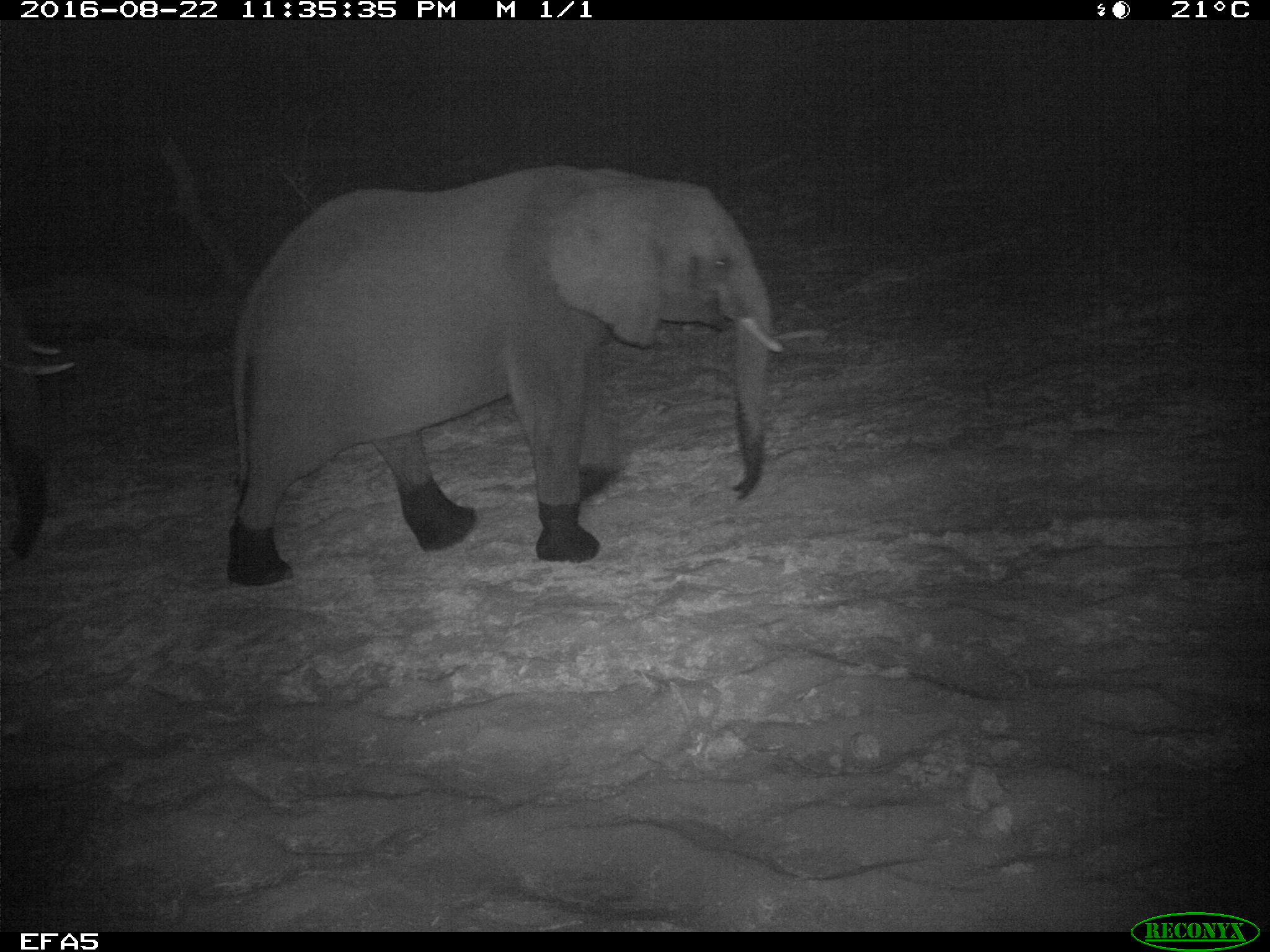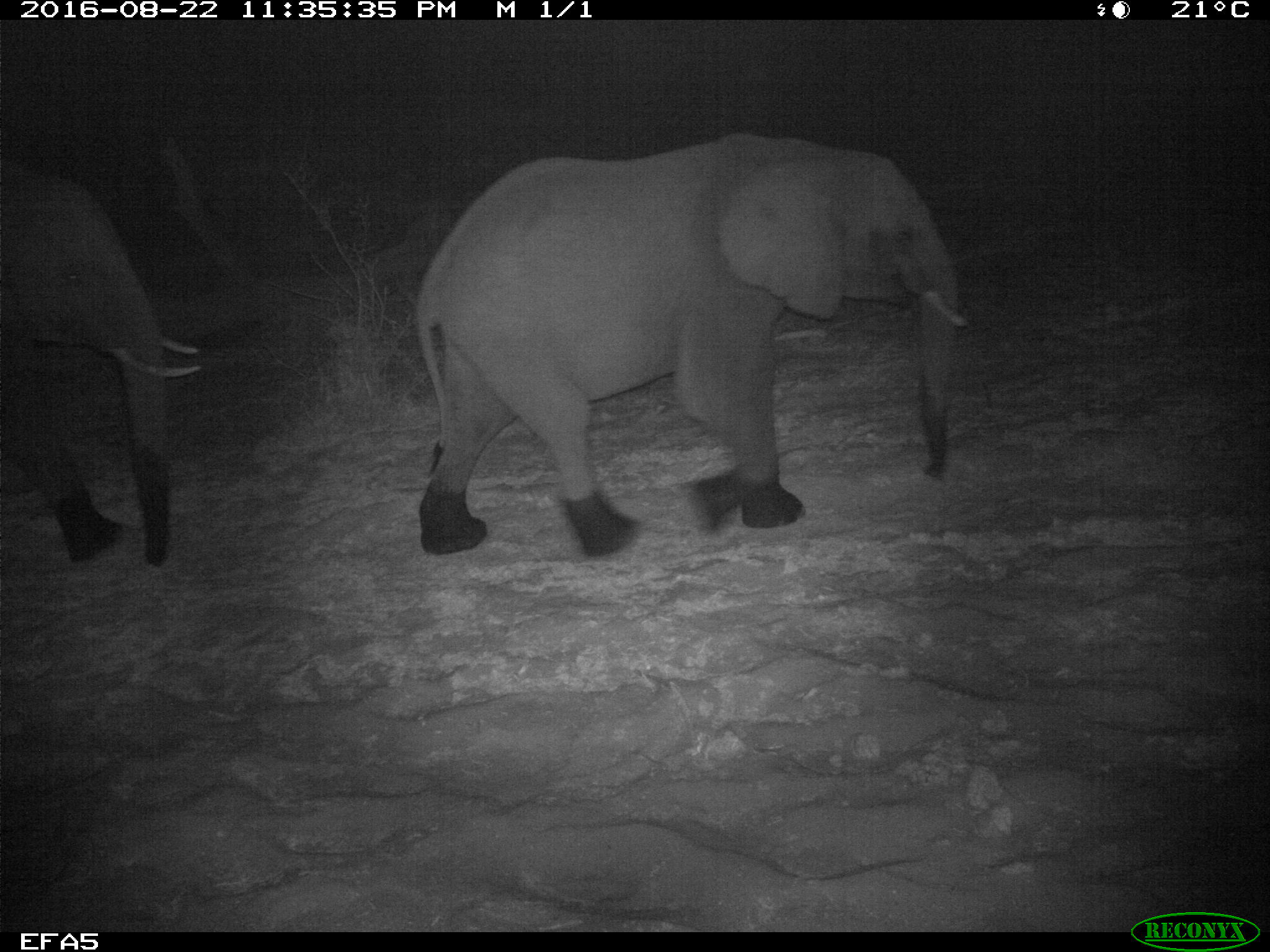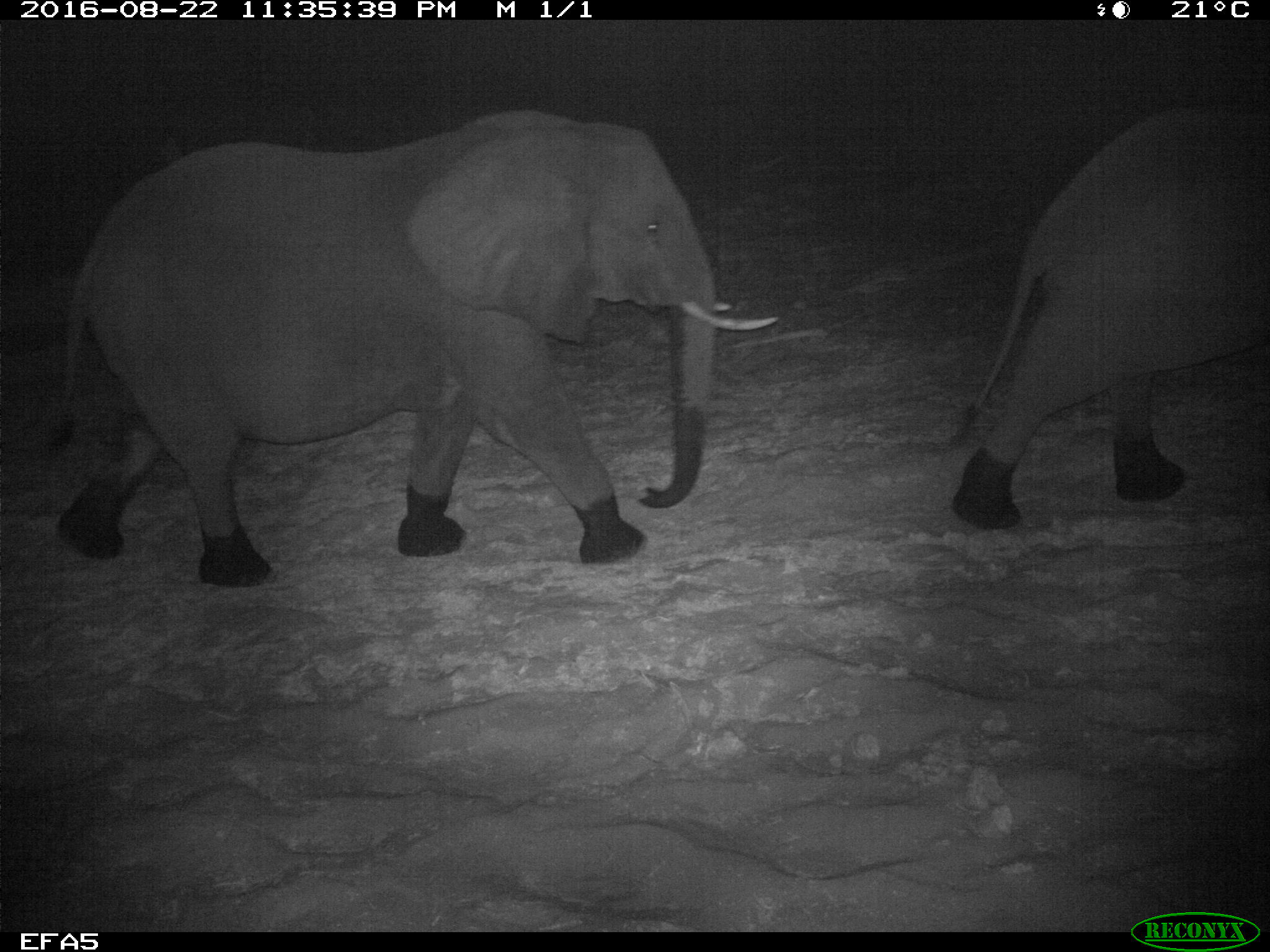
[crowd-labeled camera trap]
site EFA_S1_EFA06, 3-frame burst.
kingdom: Animalia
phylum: Chordata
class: Mammalia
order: Proboscidea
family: Elephantidae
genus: Loxodonta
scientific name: Loxodonta africana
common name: african bush elephant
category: elephant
Elephant (african bush elephant) (Loxodonta africana), count 2. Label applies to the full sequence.